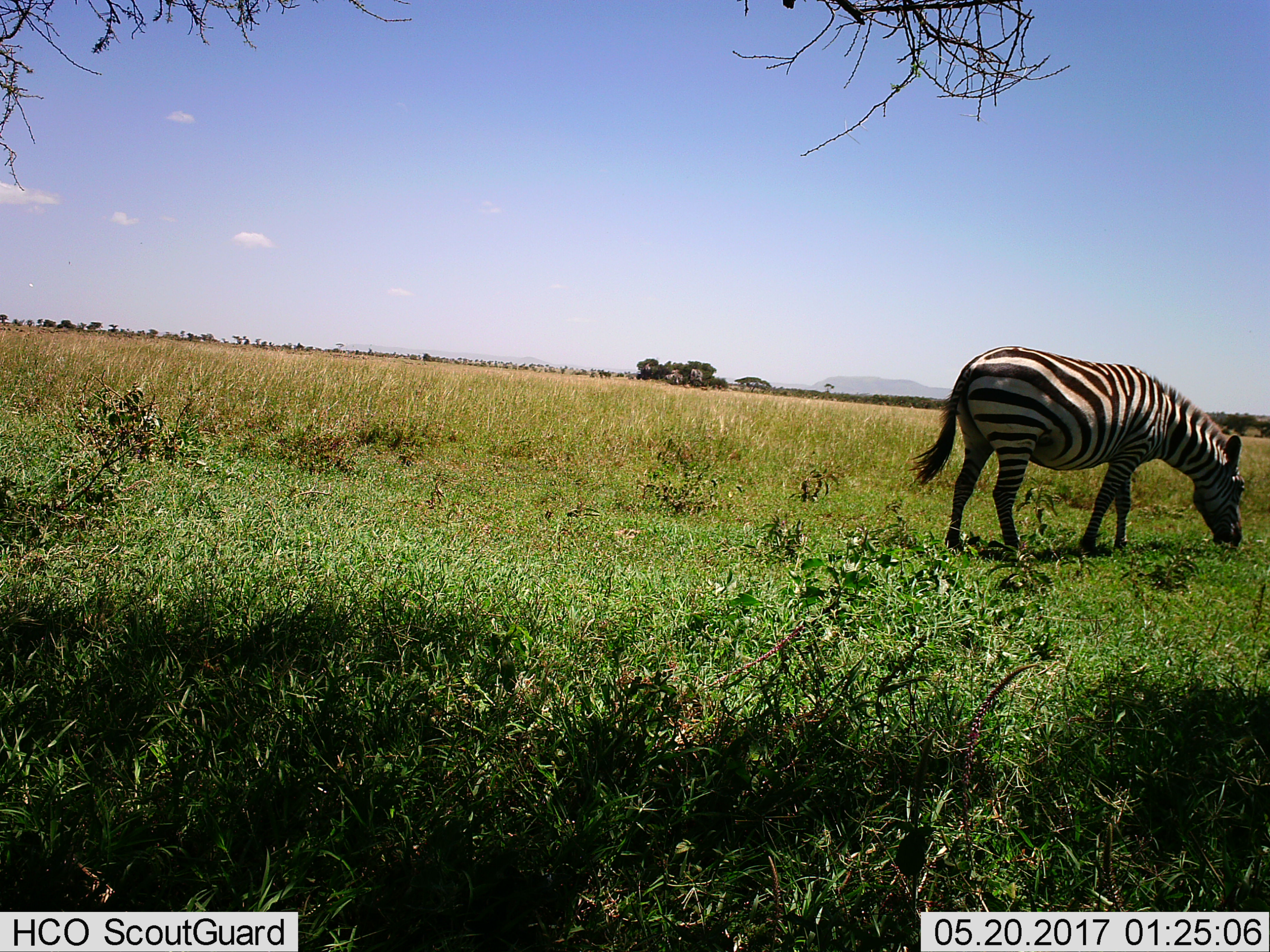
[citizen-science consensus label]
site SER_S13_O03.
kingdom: Animalia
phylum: Chordata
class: Mammalia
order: Perissodactyla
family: Equidae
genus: Equus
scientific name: Equus quagga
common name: plains zebra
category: zebraplains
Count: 1.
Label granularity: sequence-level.